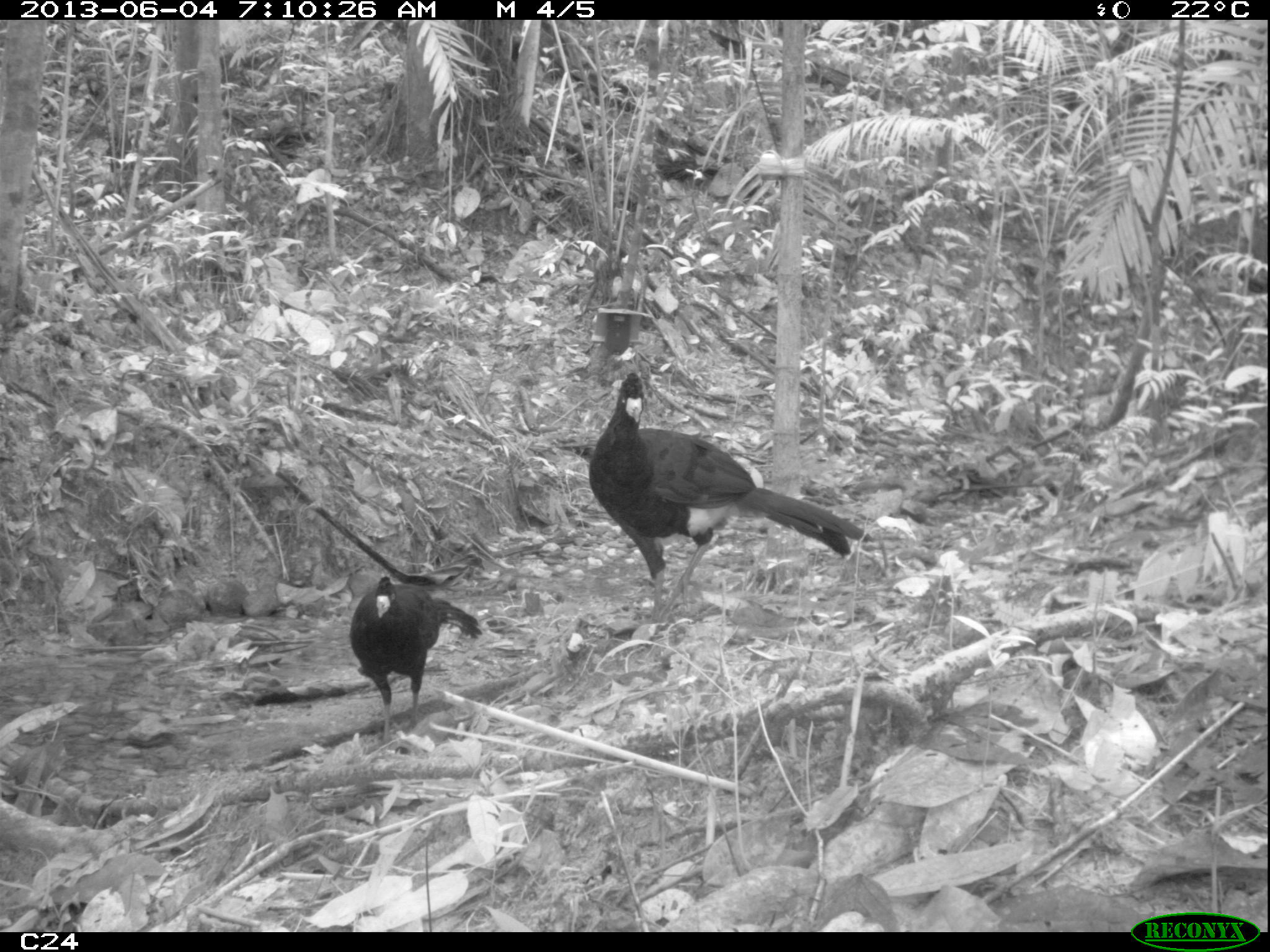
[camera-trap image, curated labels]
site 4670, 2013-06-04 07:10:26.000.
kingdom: Animalia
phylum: Chordata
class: Aves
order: Galliformes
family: Cracidae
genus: Crax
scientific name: Crax alector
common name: black curassow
Crax alector (black curassow), count 1, age adult.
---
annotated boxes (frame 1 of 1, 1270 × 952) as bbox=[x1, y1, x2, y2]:
crax alector: bbox=[585, 370, 871, 626]; bbox=[347, 573, 483, 749]